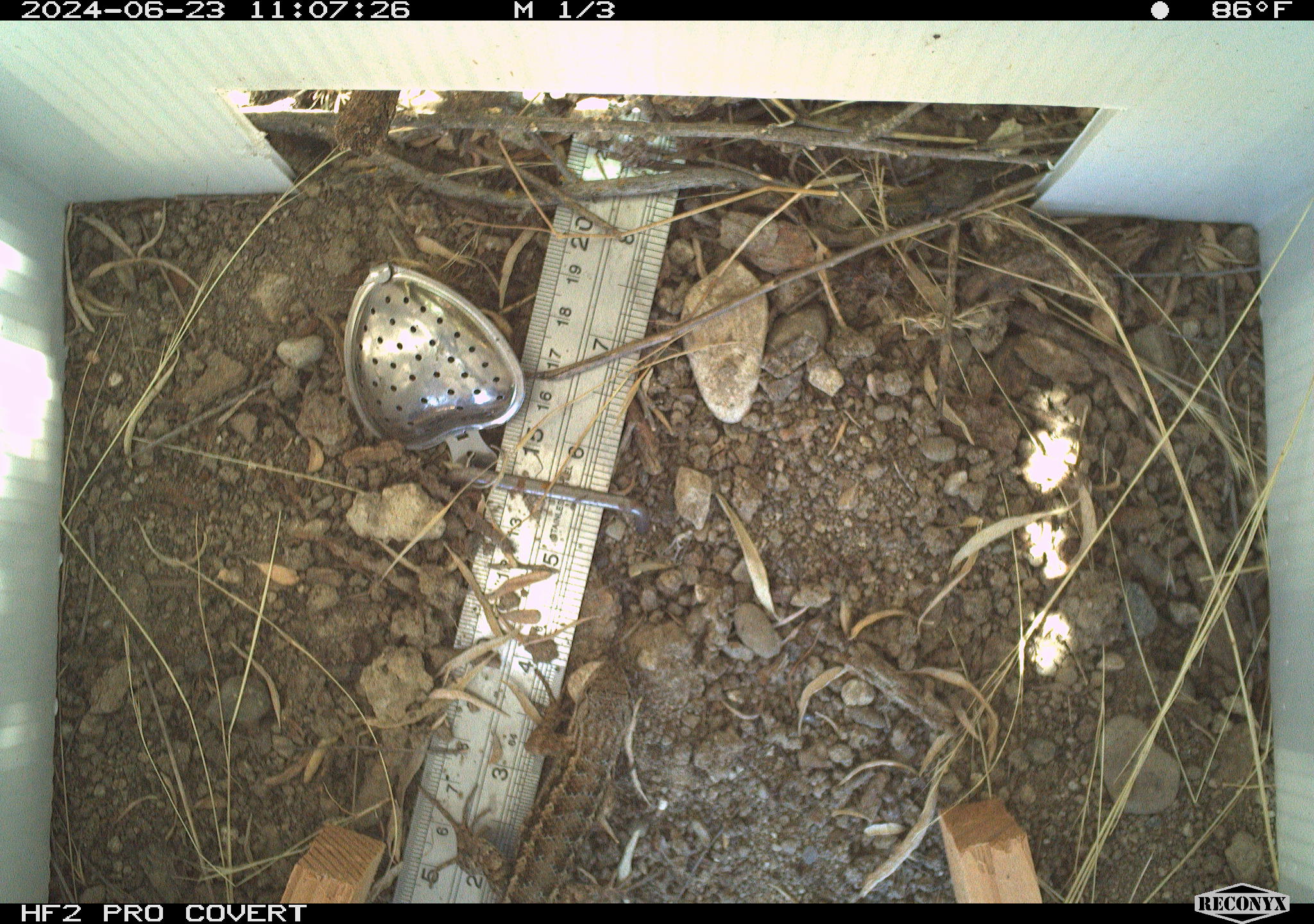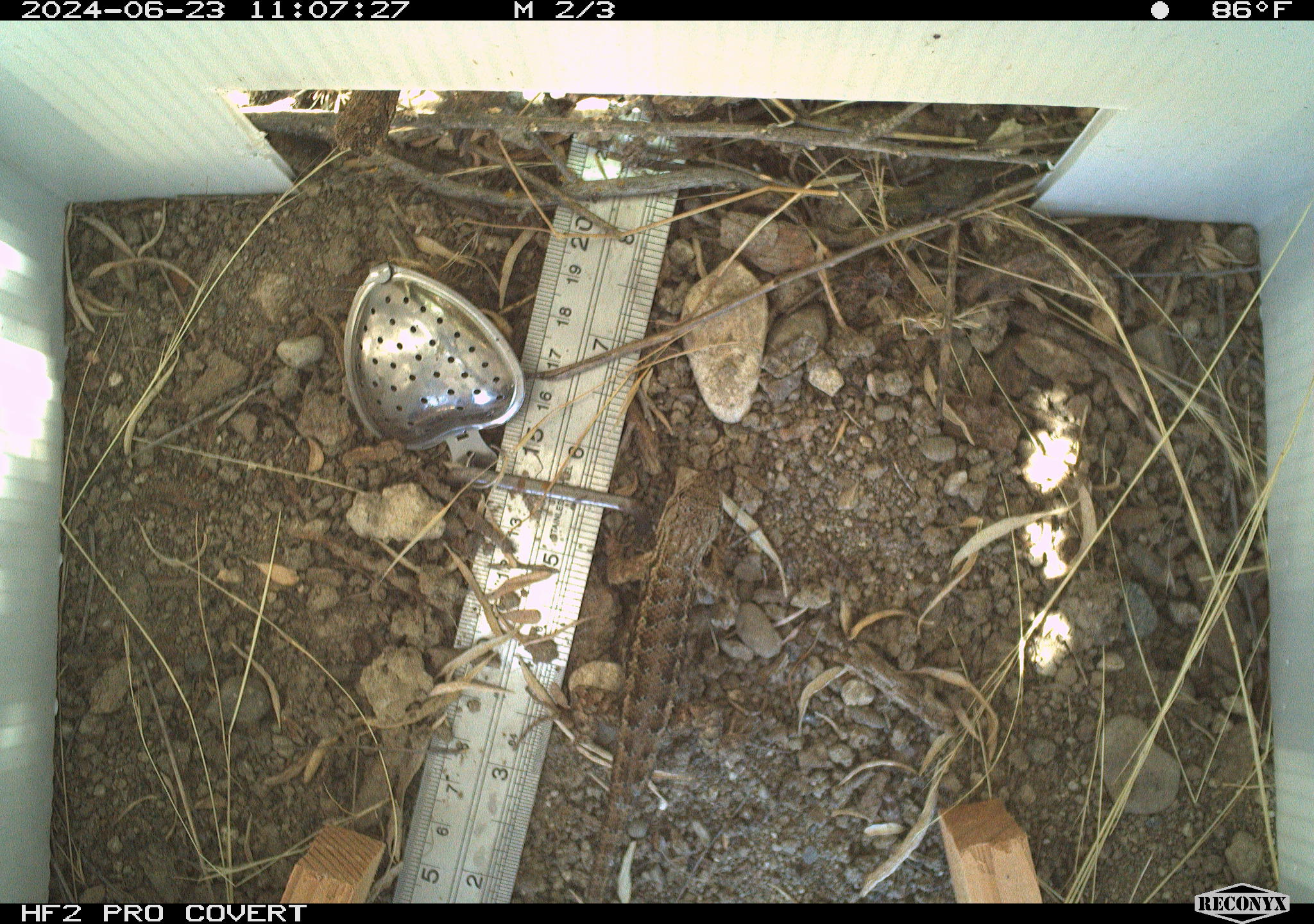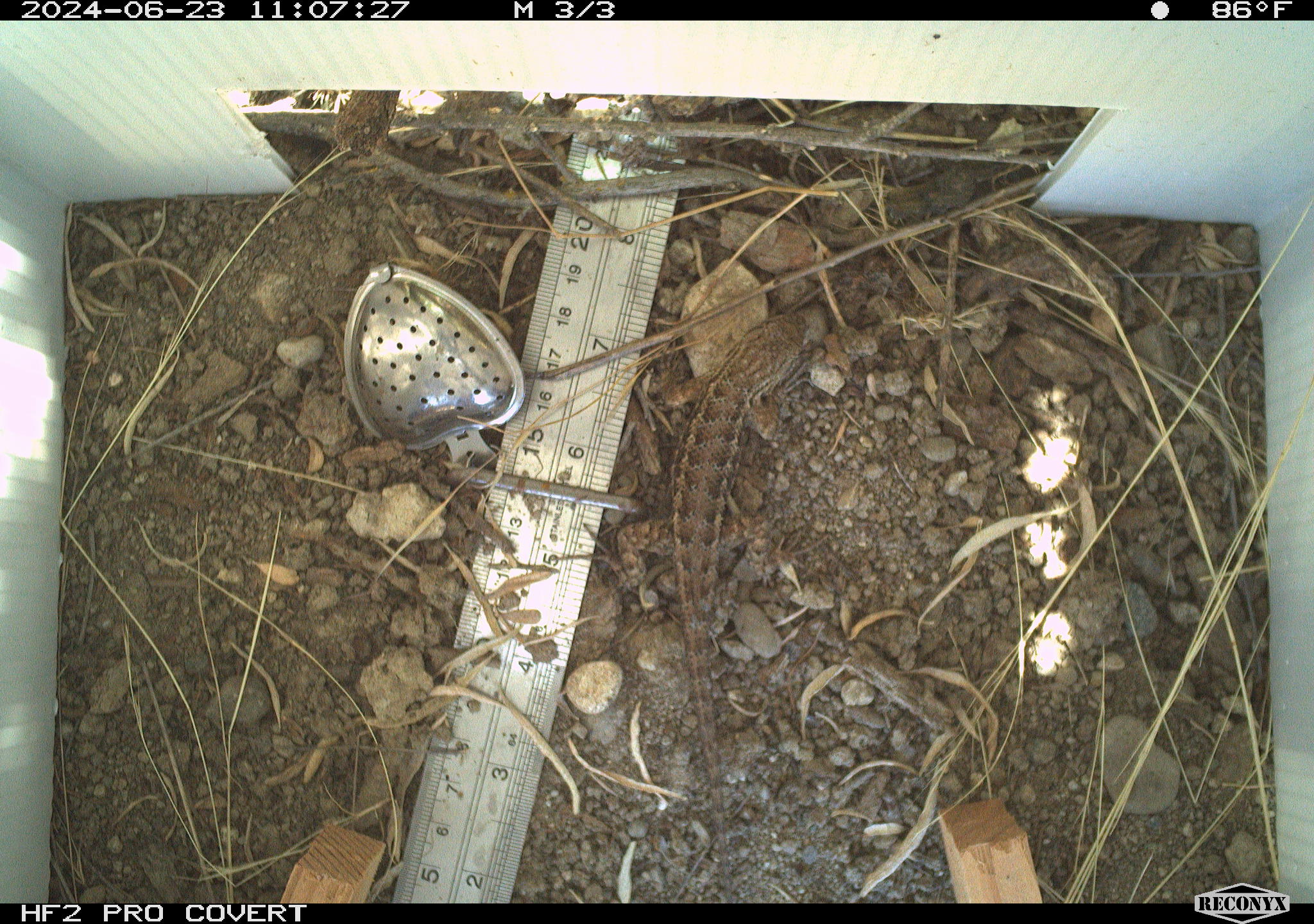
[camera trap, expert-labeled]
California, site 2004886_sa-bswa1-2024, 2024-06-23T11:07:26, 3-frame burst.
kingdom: Animalia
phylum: Chordata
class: Reptilia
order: Squamata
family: Phrynosomatidae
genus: Sceloporus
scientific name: Sceloporus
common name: spiny lizards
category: sceloporus species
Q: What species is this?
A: Sceloporus species (spiny lizards) (Sceloporus).